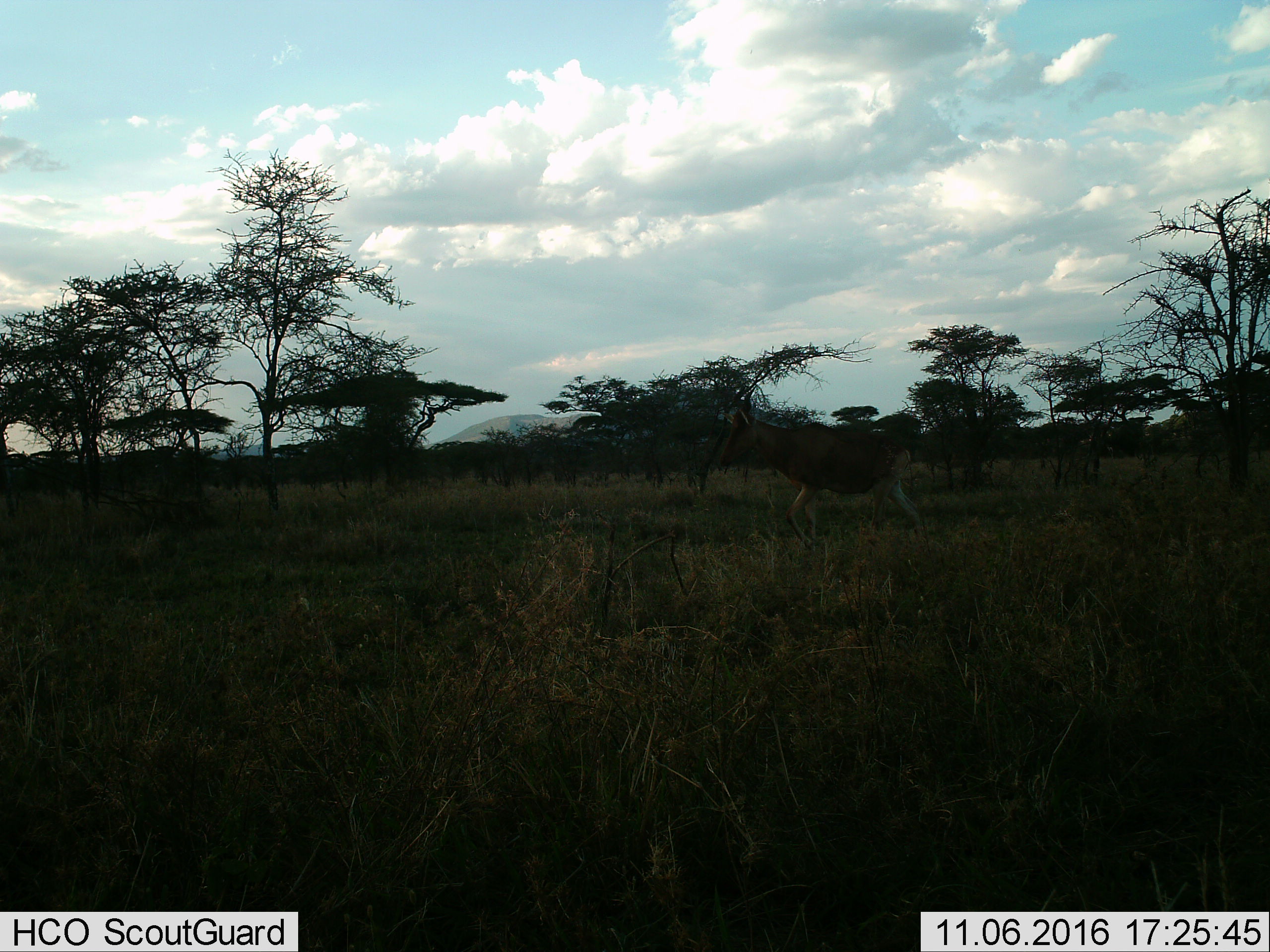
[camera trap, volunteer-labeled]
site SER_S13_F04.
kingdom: Animalia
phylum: Chordata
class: Mammalia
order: Artiodactyla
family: Bovidae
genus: Alcelaphus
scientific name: Alcelaphus buselaphus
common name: hartebeest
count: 1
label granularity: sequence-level